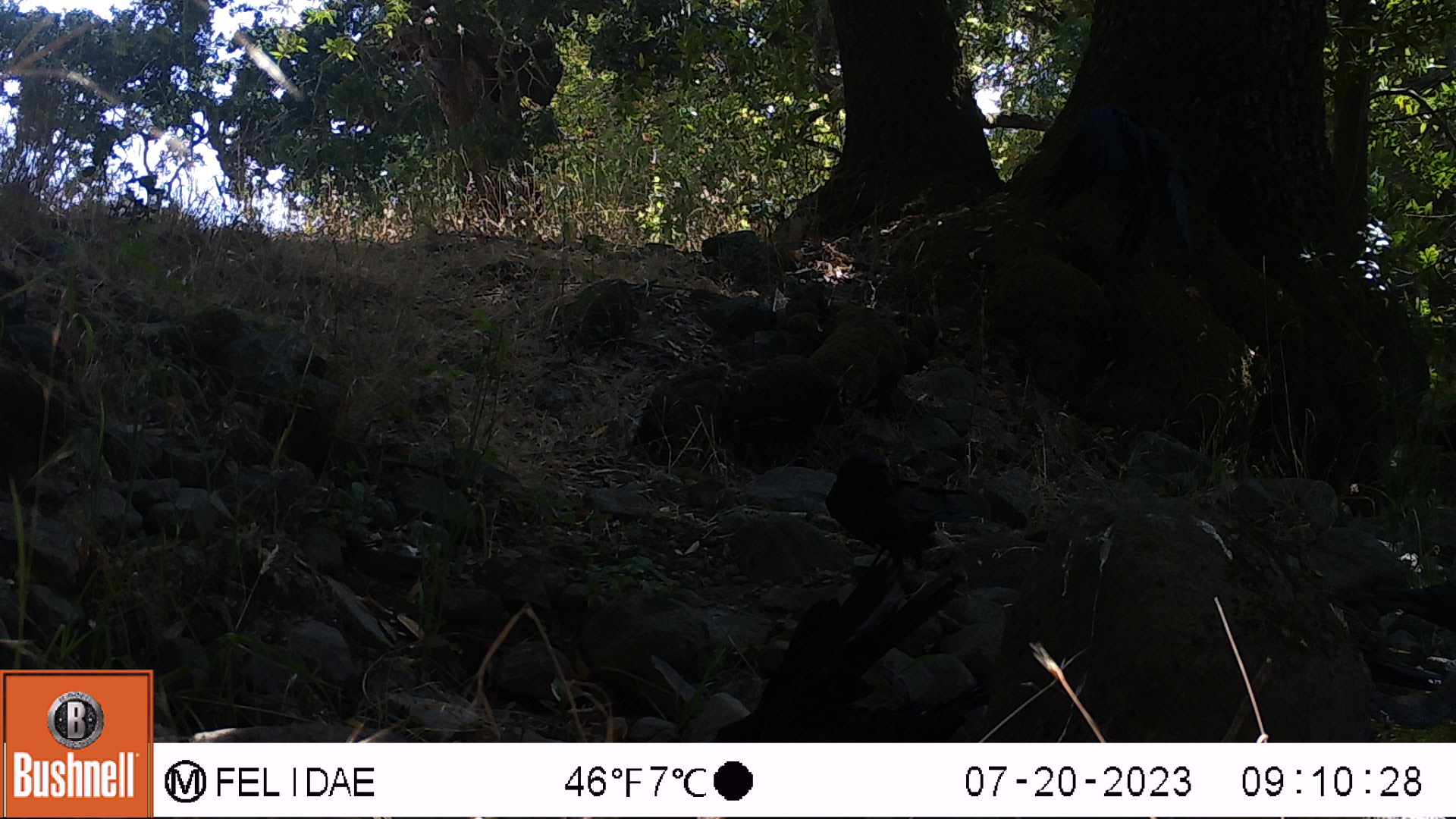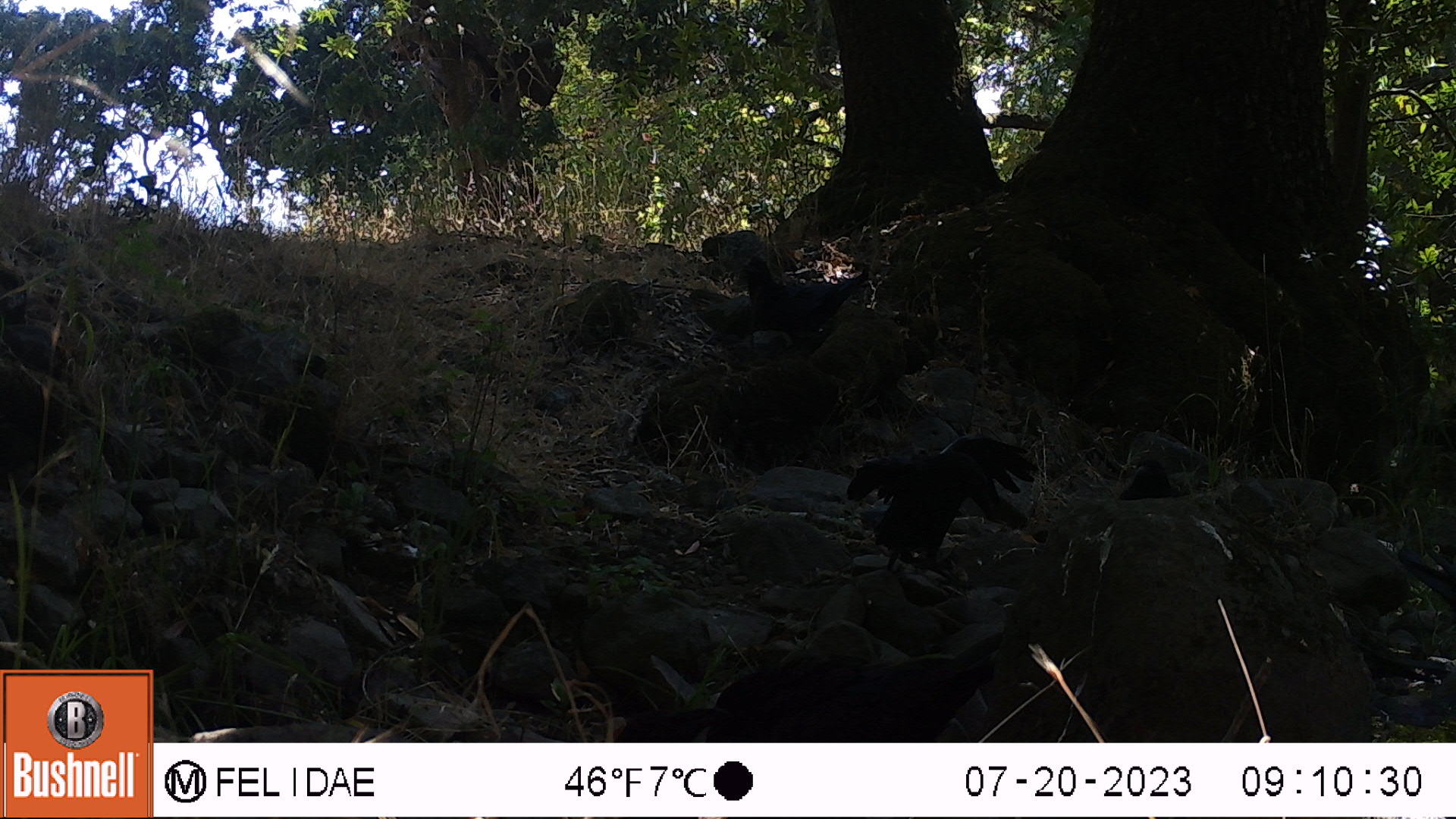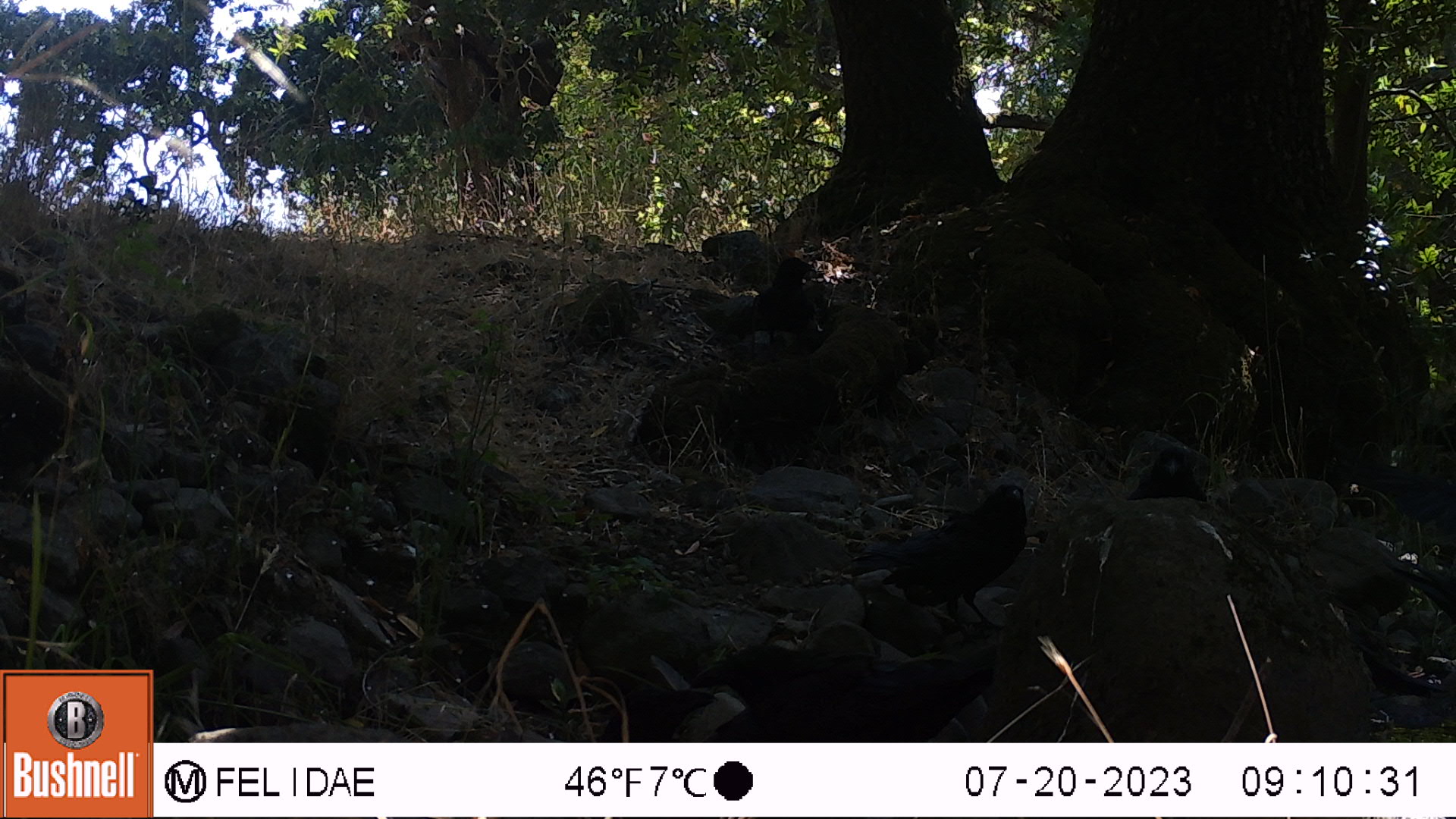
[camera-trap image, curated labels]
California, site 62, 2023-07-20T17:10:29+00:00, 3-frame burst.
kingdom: Animalia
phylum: Chordata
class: Aves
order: Passeriformes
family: Corvidae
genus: Corvus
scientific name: Corvus brachyrhynchos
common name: american crow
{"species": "american crow (Corvus brachyrhynchos)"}